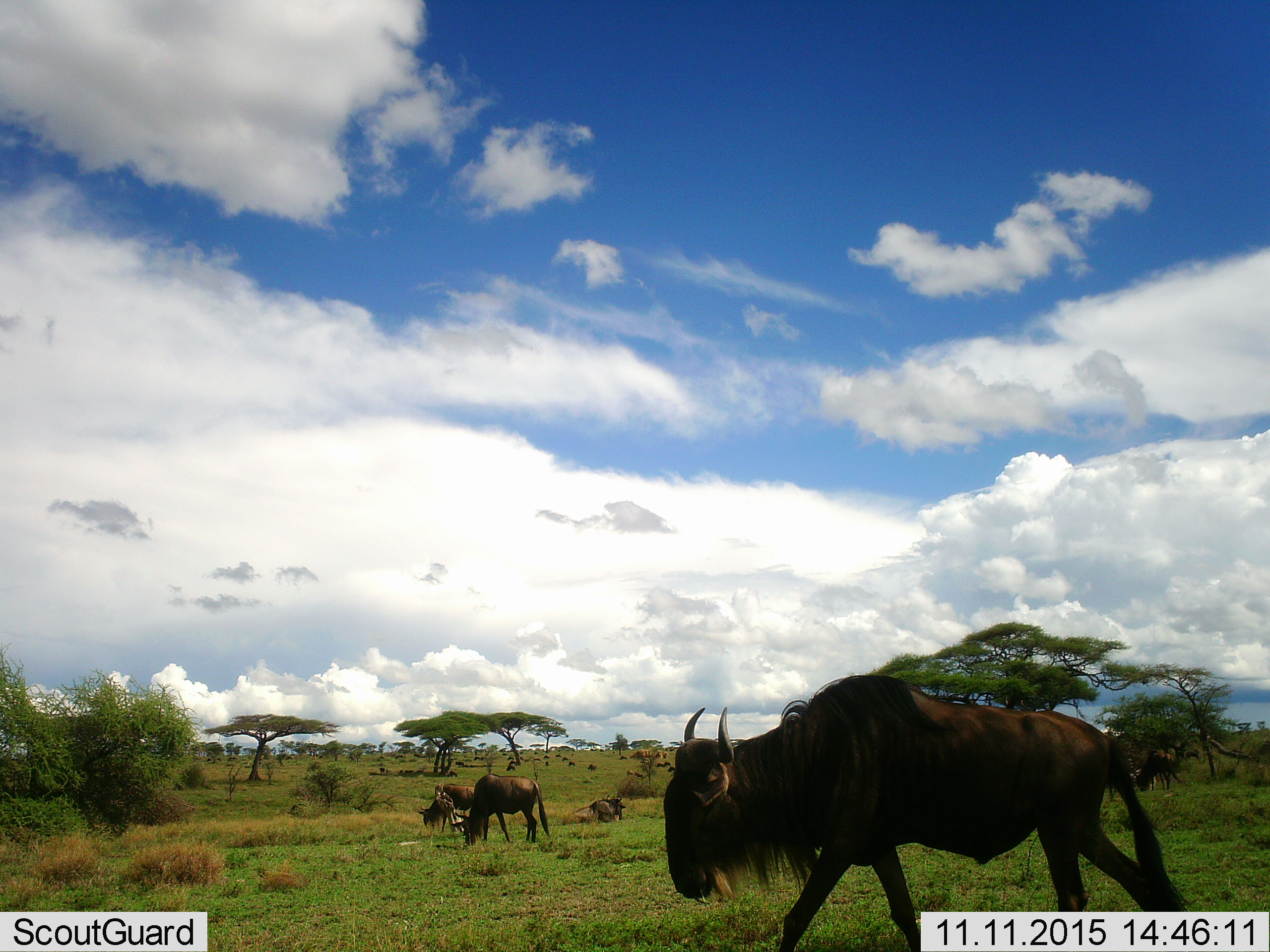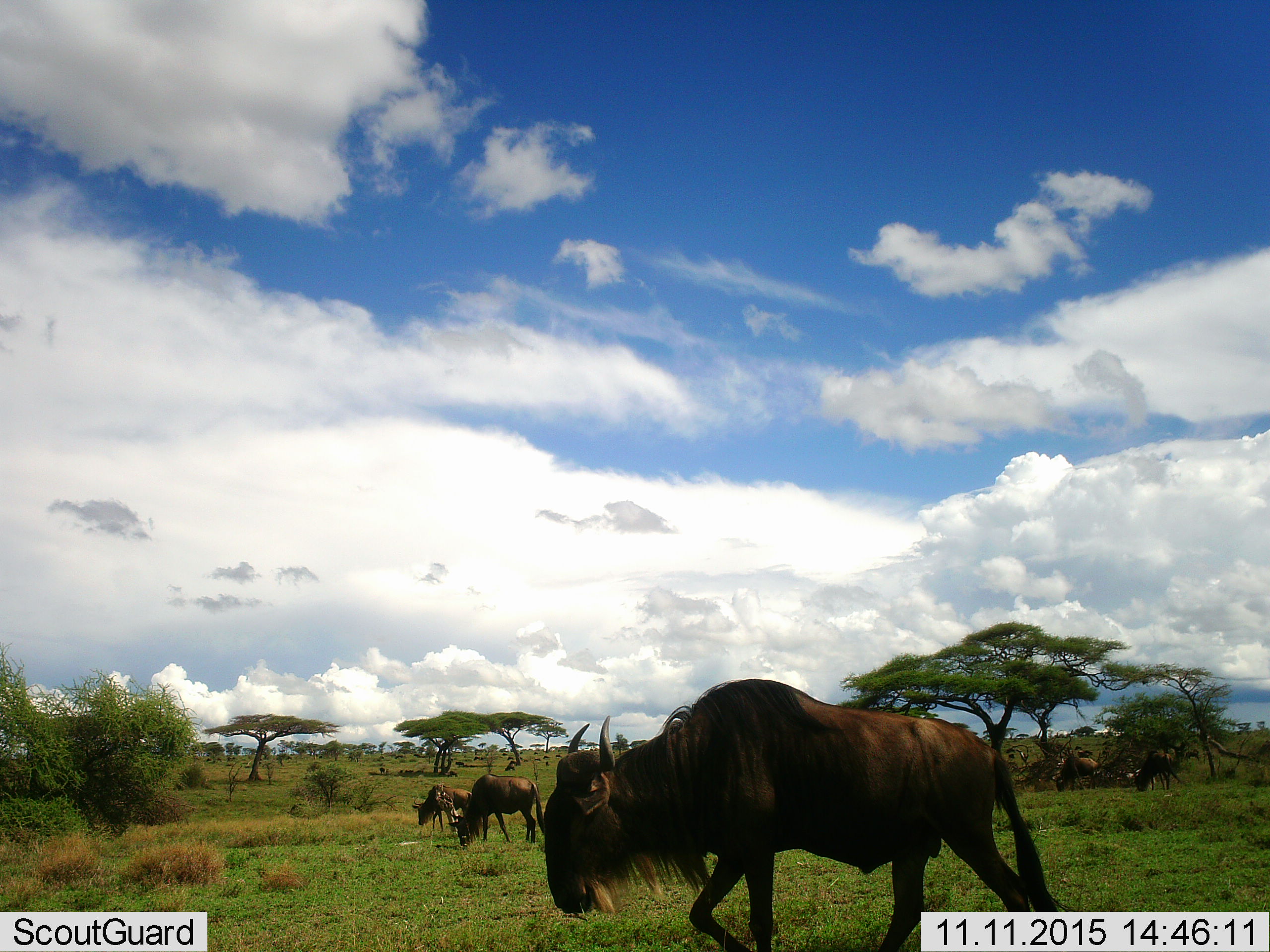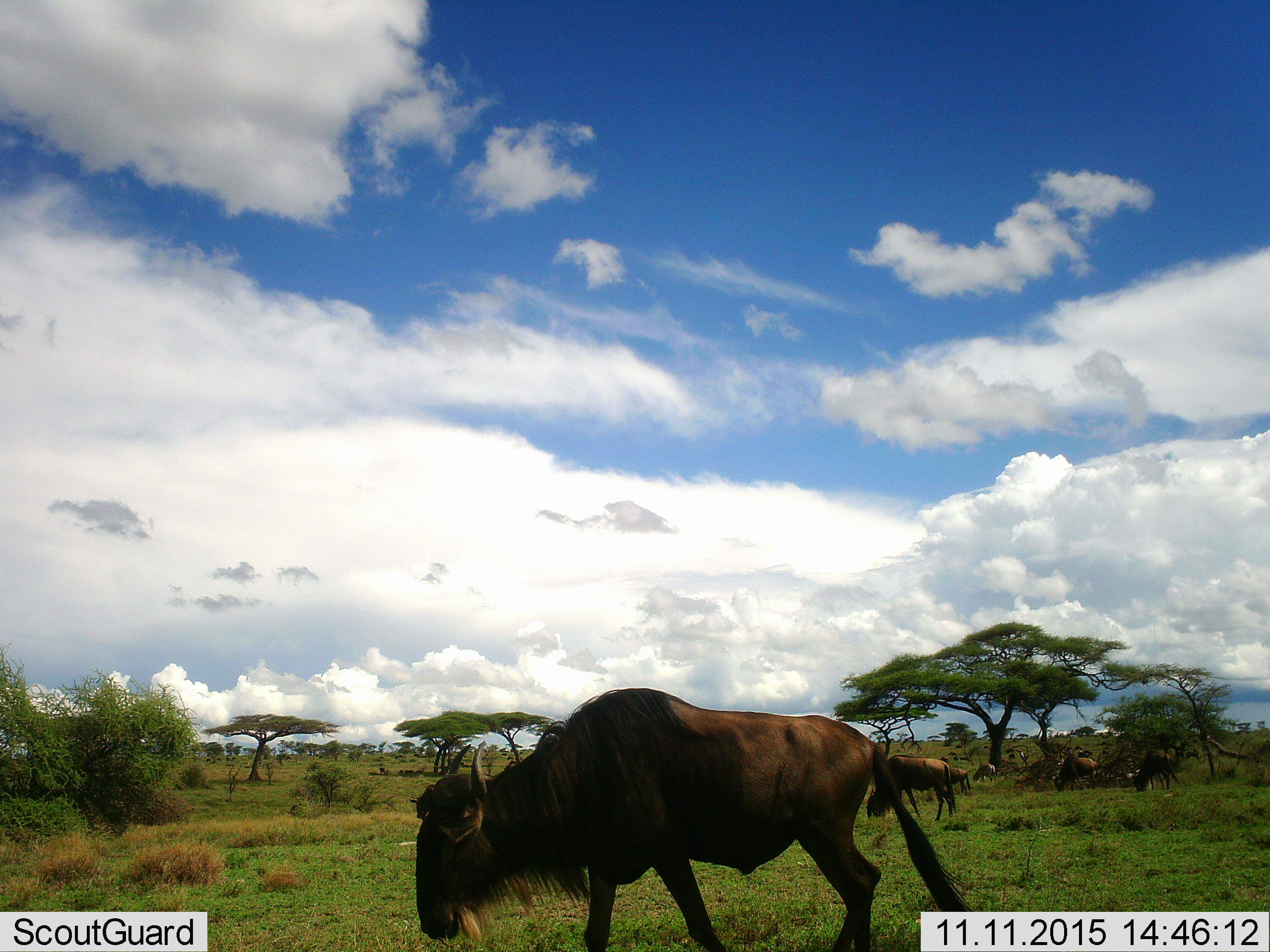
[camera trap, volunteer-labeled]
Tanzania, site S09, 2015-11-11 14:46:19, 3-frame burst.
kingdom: Animalia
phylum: Chordata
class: Mammalia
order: Artiodactyla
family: Bovidae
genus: Connochaetes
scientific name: Connochaetes taurinus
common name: blue wildebeest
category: wildebeest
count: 11-50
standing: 33%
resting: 22%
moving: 89%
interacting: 0%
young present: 11%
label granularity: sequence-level